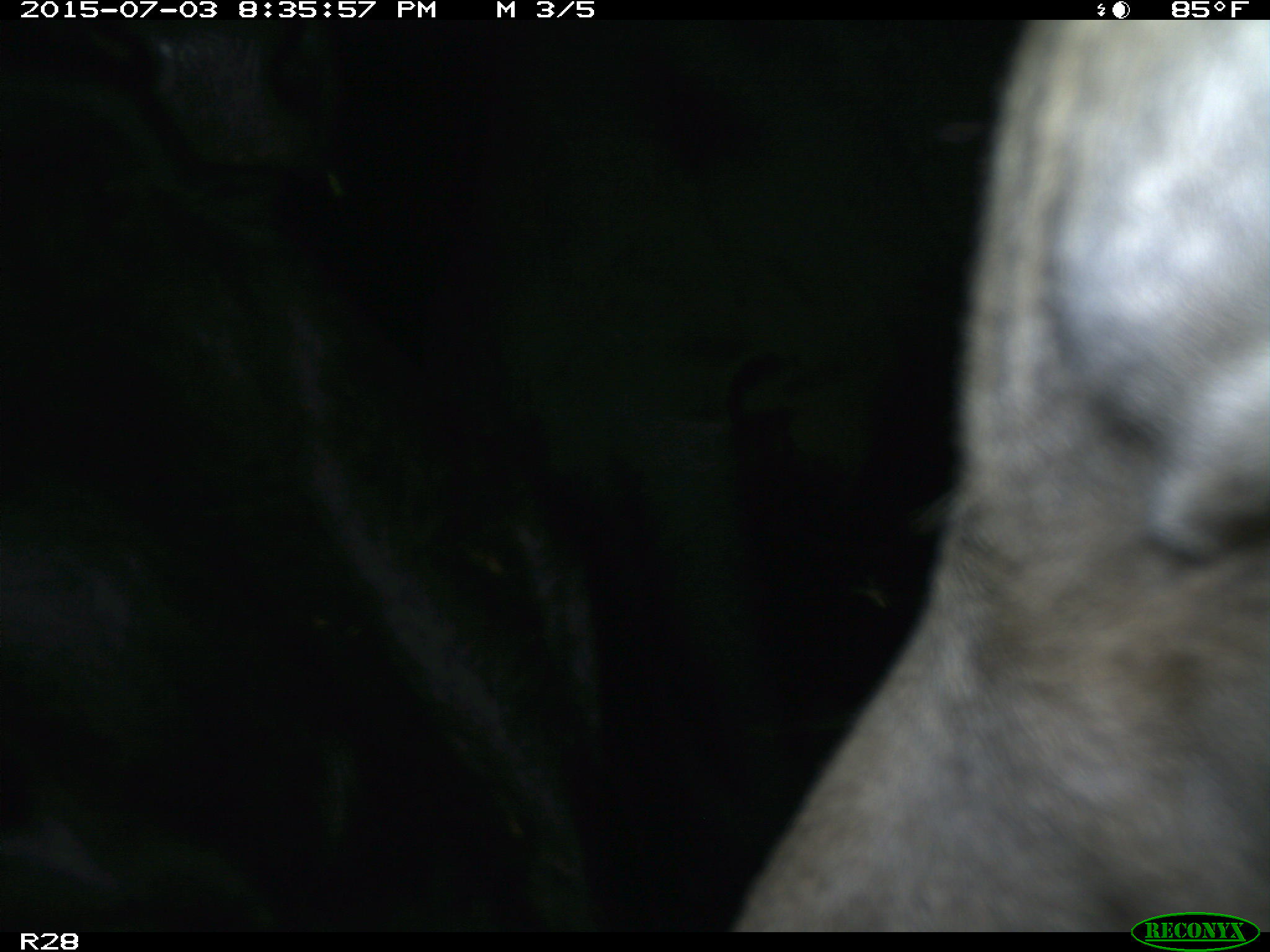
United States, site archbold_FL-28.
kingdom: Animalia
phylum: Chordata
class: Mammalia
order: Artiodactyla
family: Bovidae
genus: Bos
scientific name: Bos taurus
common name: domestic cow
Bos taurus (domestic cow).